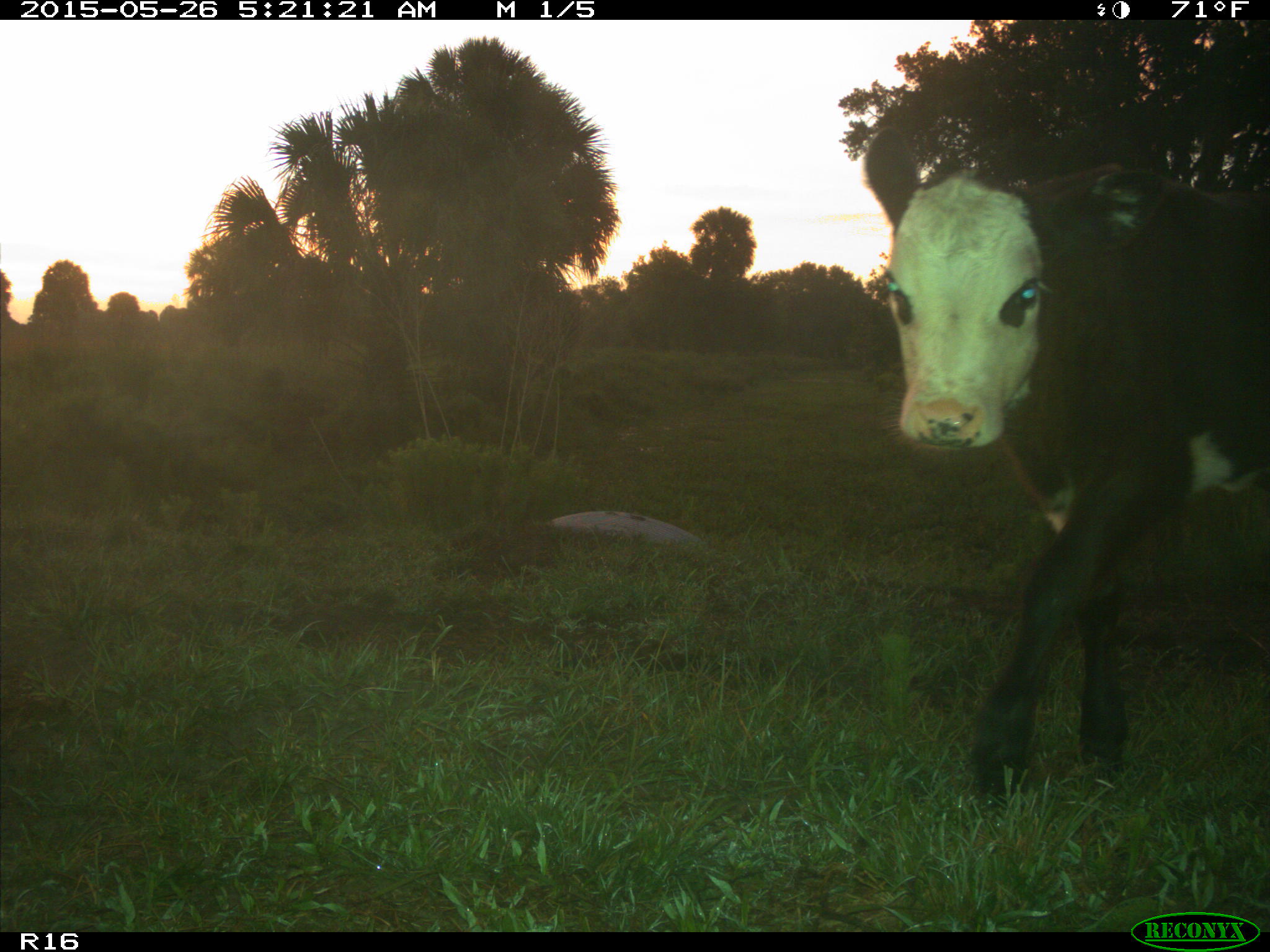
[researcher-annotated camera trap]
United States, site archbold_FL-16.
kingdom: Animalia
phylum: Chordata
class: Mammalia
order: Artiodactyla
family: Bovidae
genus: Bos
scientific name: Bos taurus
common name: domestic cow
Bos taurus (domestic cow).